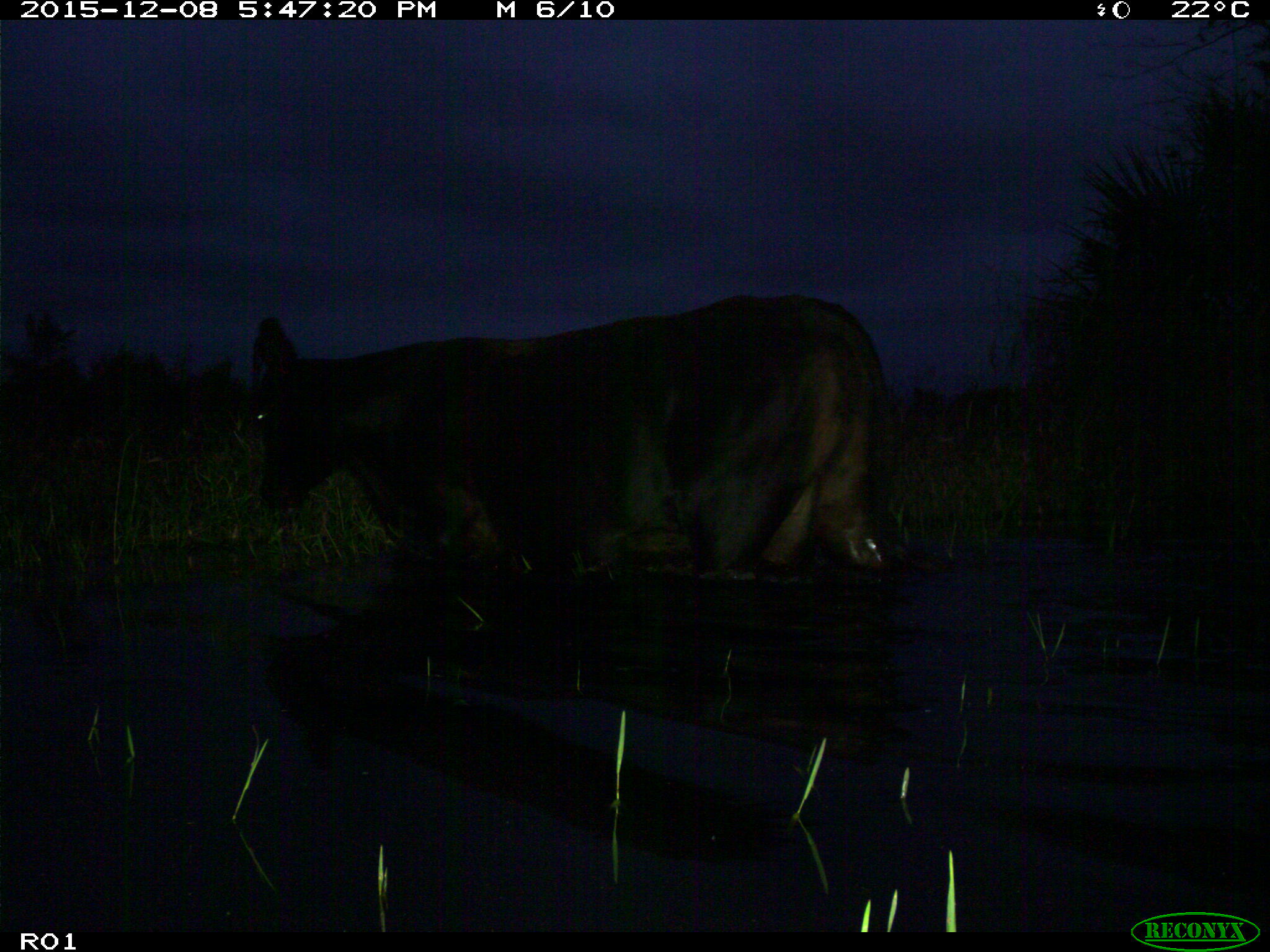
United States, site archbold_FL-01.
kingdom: Animalia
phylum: Chordata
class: Mammalia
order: Artiodactyla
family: Bovidae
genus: Bos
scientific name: Bos taurus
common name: domestic cow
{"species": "Bos taurus (domestic cow)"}